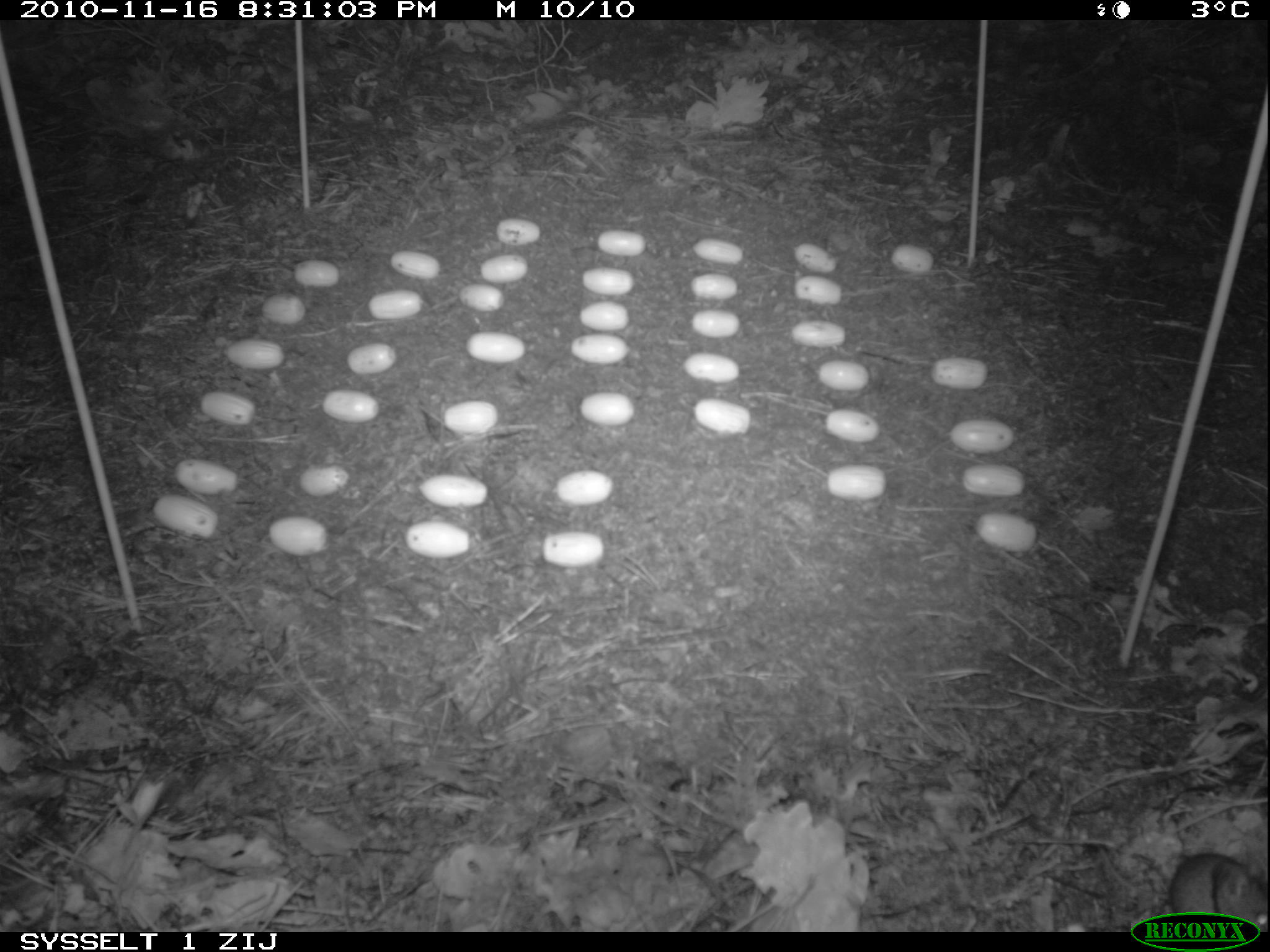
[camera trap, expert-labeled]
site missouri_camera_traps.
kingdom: Animalia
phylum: Chordata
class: Mammalia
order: Rodentia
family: Muridae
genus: Apodemus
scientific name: Apodemus sylvaticus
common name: wood mouse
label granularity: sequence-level